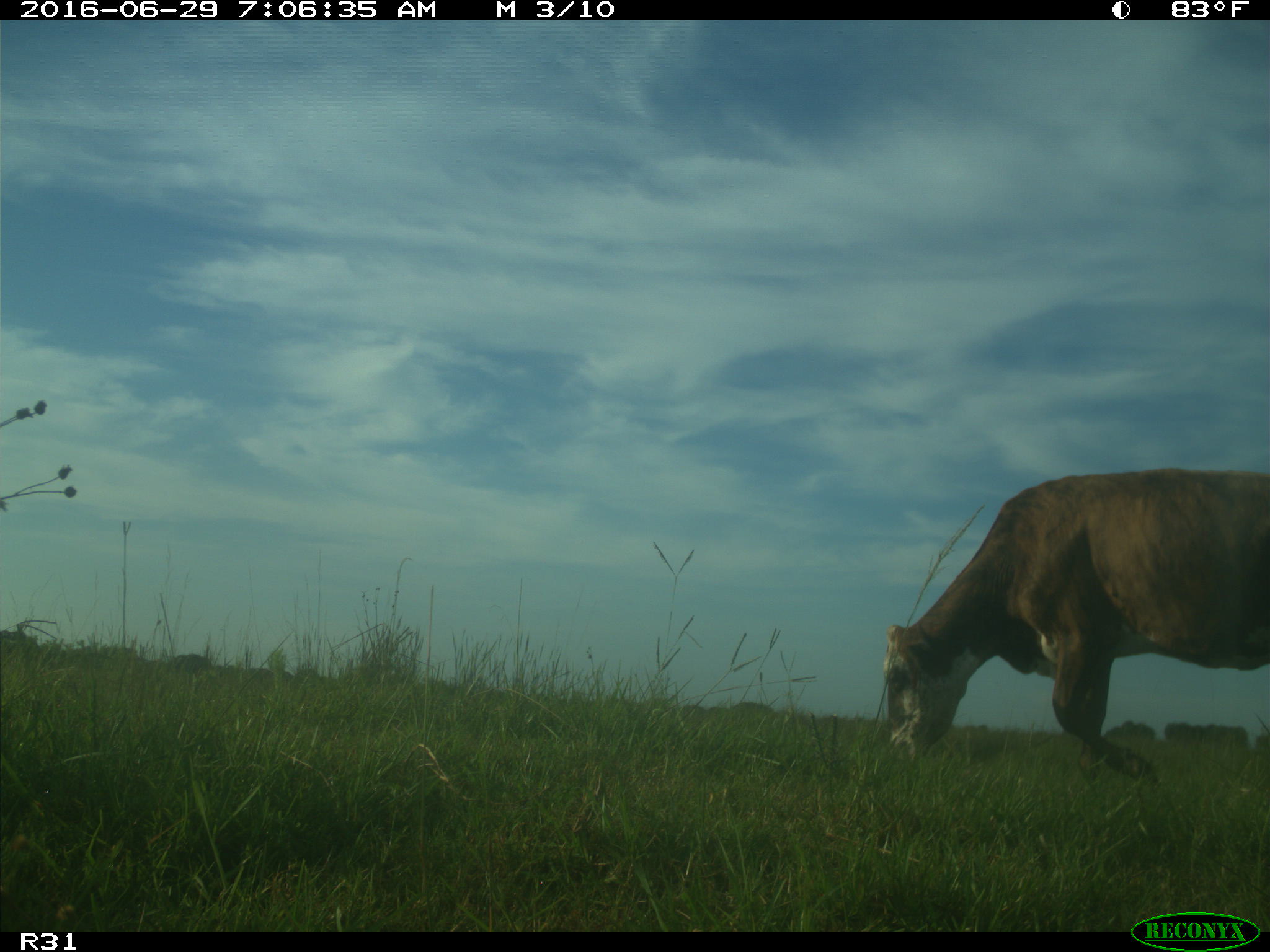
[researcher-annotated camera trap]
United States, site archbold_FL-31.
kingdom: Animalia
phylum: Chordata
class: Mammalia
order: Artiodactyla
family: Bovidae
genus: Bos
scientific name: Bos taurus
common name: domestic cow